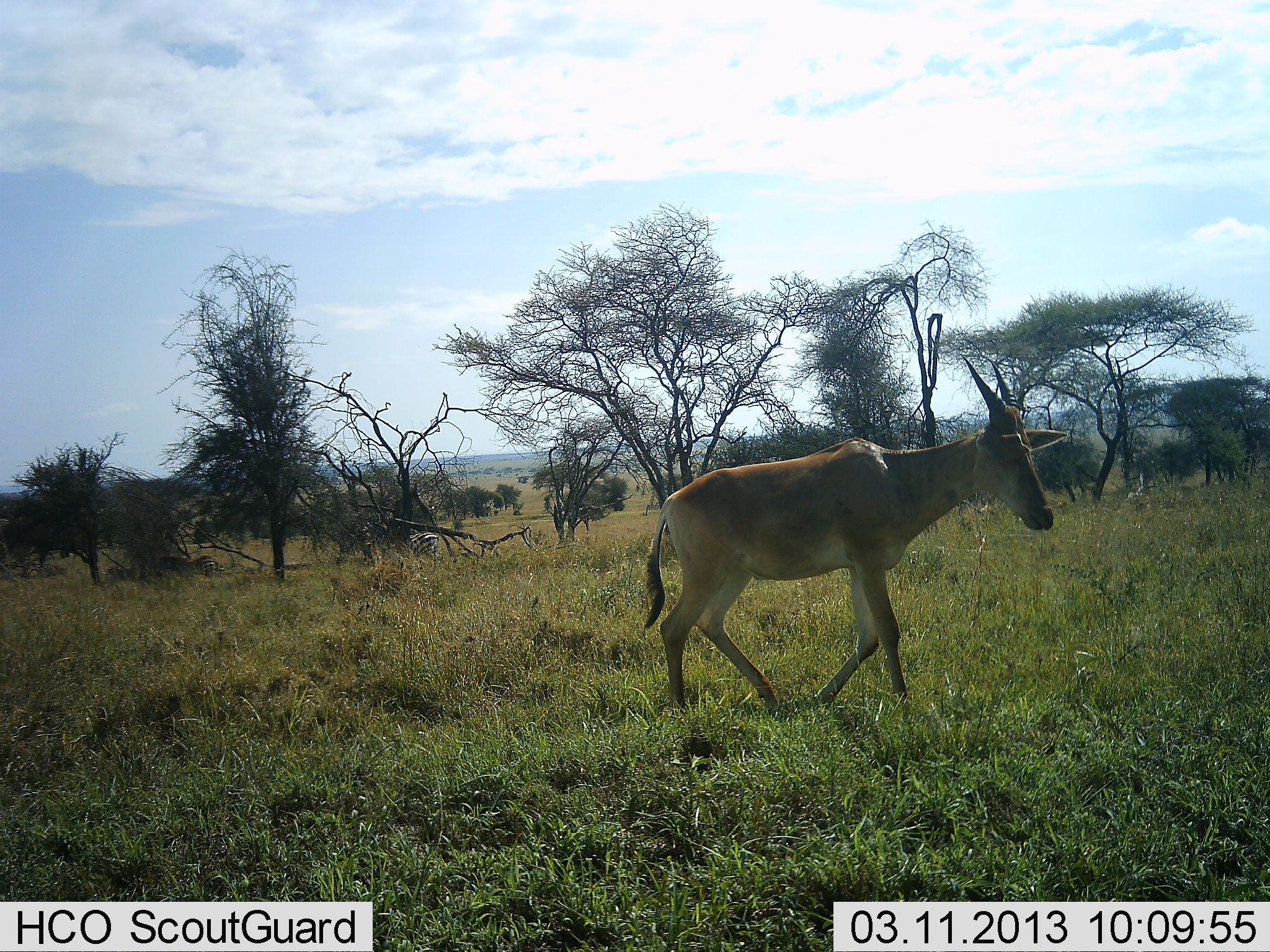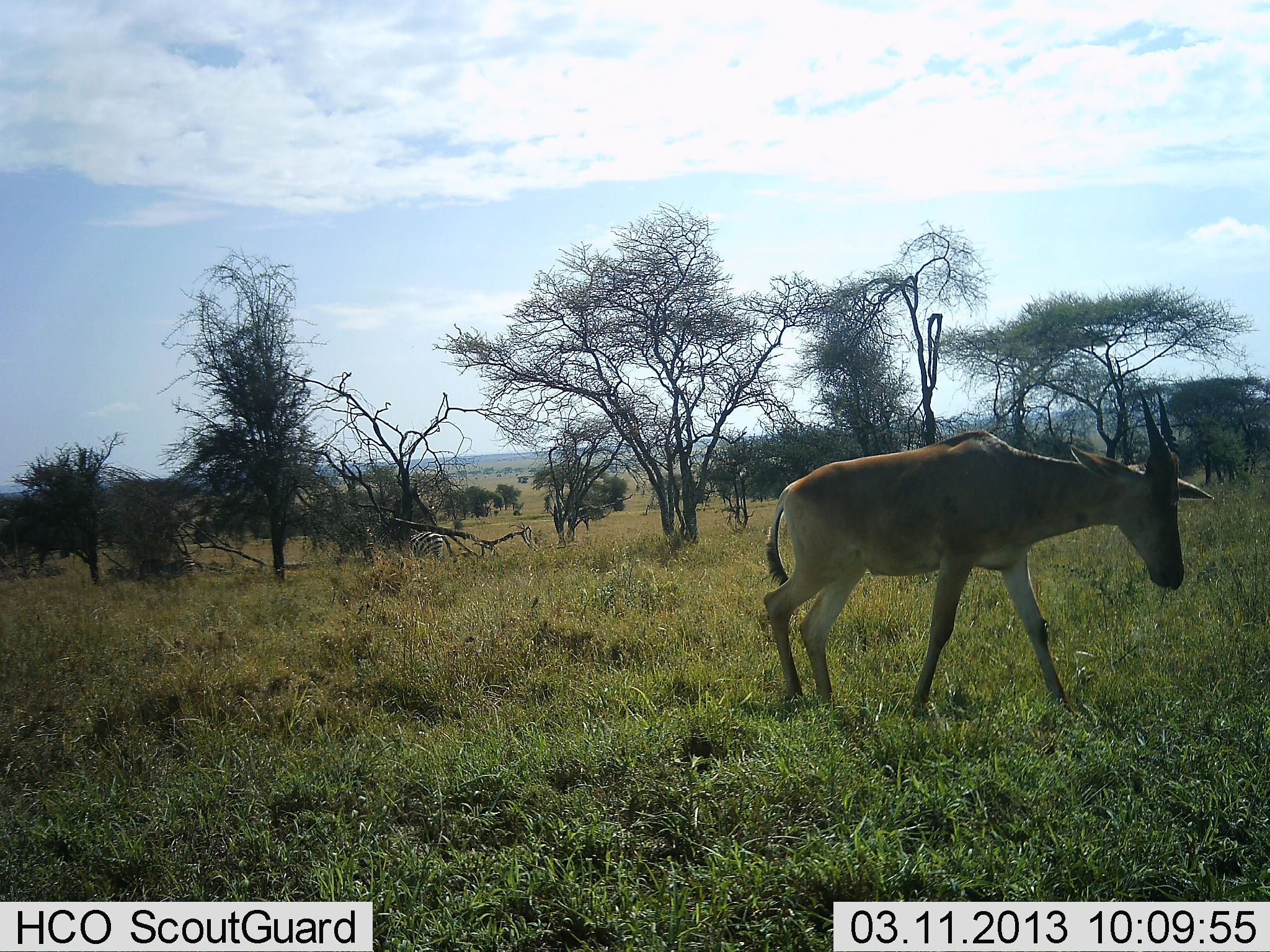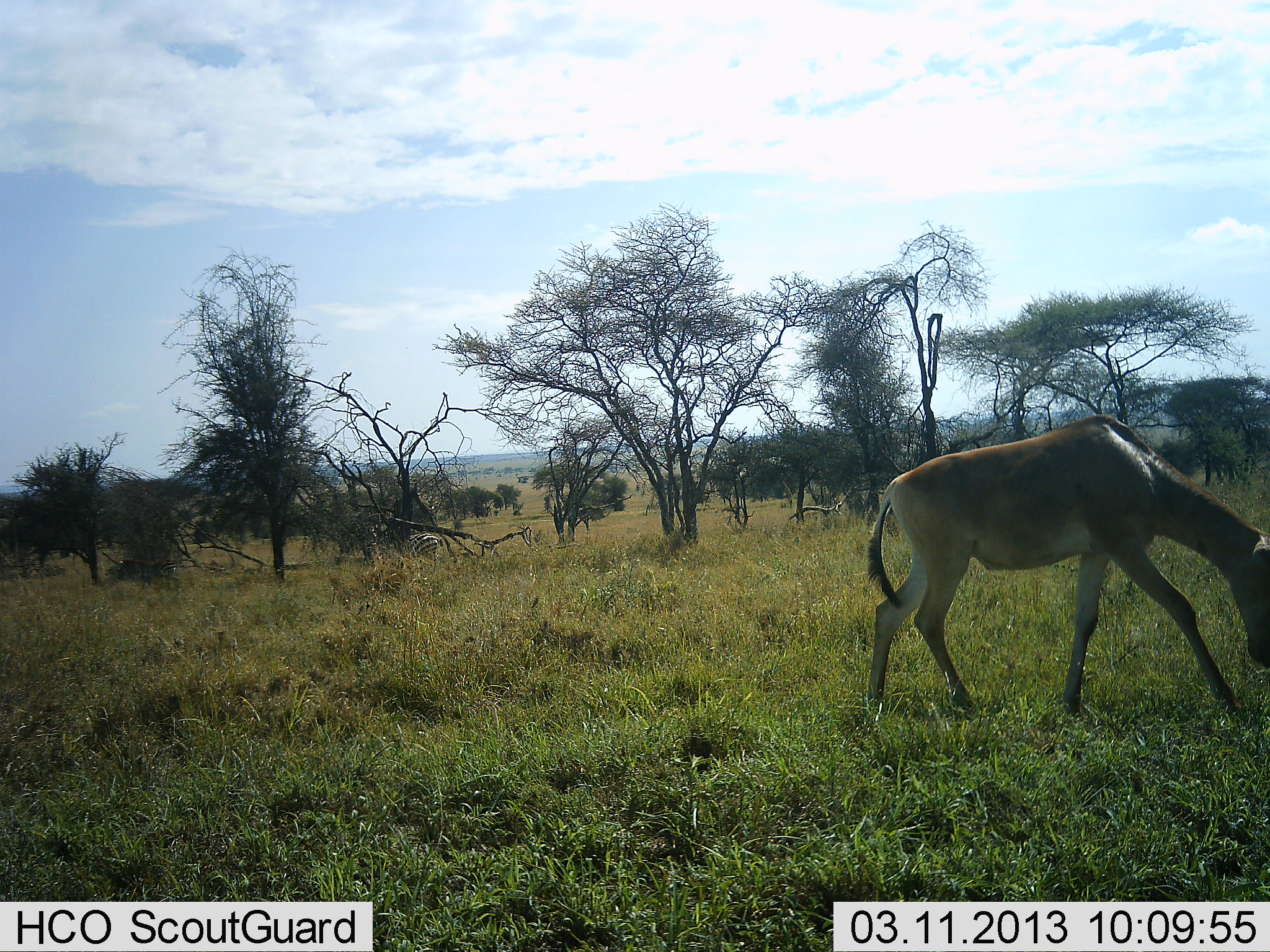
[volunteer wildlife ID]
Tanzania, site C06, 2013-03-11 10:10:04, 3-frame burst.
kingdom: Animalia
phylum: Chordata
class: Mammalia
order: Artiodactyla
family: Bovidae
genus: Alcelaphus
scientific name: Alcelaphus buselaphus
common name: hartebeest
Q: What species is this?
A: Hartebeest (Alcelaphus buselaphus).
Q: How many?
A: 1.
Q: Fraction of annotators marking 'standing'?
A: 8%.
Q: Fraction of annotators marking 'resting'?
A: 0%.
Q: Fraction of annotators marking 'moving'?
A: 100%.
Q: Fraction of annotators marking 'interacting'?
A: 0%.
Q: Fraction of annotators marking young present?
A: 0%.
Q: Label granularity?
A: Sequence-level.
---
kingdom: Animalia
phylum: Chordata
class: Mammalia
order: Perissodactyla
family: Equidae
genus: Equus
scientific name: Equus quagga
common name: plains zebra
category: zebra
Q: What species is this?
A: Zebra (plains zebra) (Equus quagga).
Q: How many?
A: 2.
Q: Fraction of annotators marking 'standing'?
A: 17%.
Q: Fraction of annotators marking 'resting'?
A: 0%.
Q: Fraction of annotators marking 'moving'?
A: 67%.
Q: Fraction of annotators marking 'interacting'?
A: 0%.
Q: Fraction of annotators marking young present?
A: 0%.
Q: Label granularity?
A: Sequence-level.